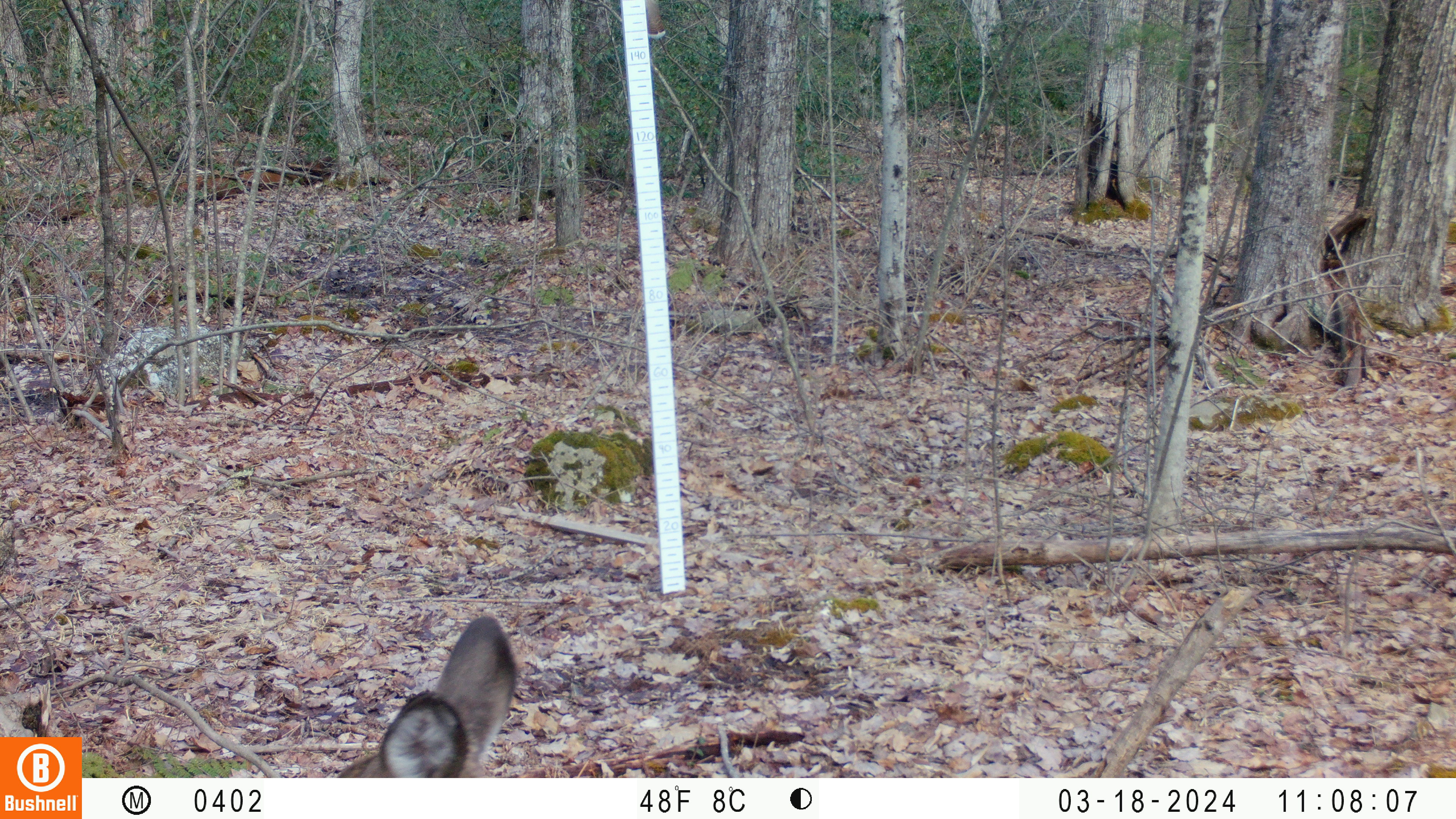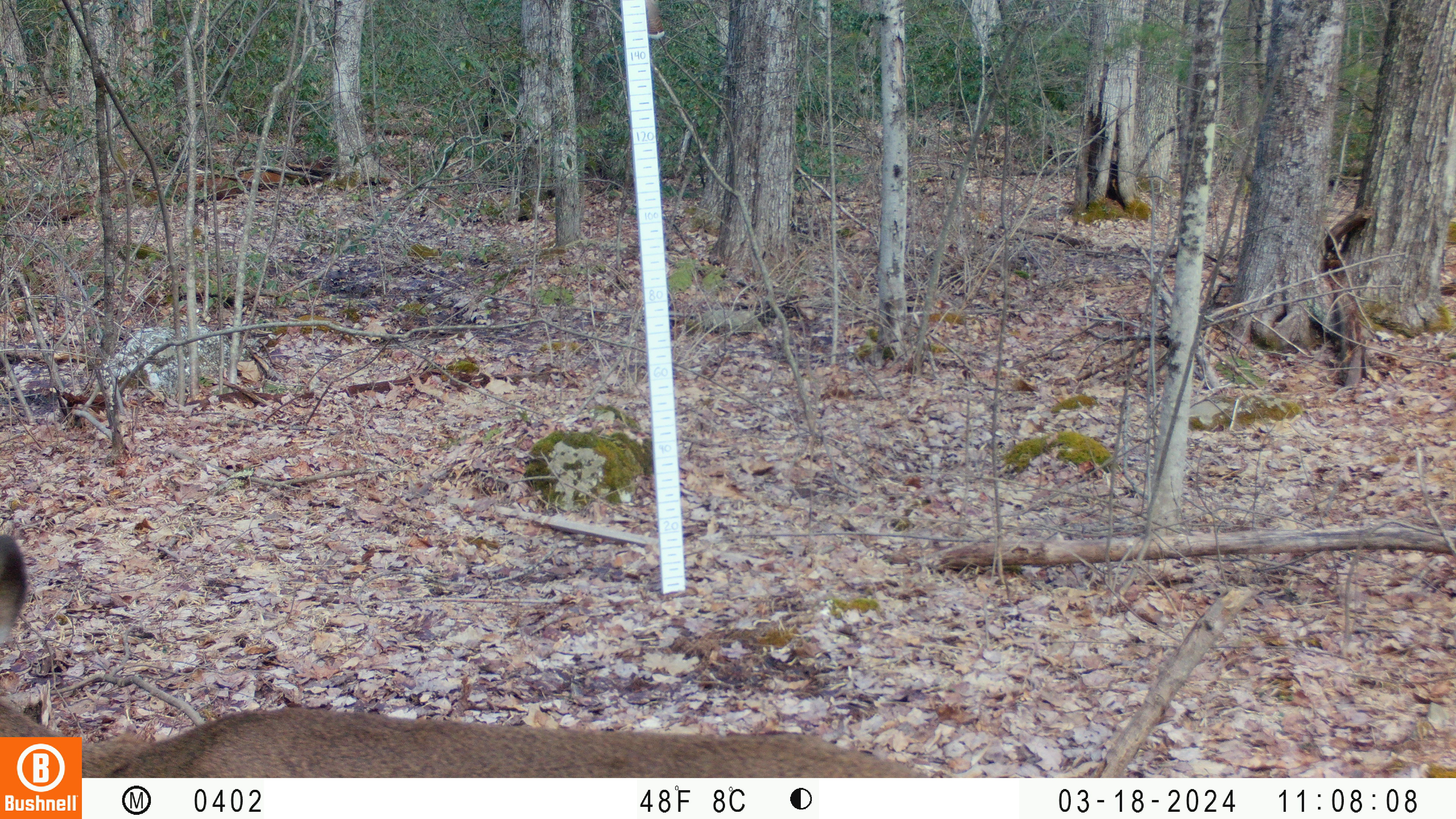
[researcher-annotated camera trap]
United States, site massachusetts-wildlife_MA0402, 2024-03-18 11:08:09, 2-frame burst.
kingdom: Animalia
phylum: Chordata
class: Mammalia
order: Artiodactyla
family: Cervidae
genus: Odocoileus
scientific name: Odocoileus virginianus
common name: white-tailed deer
White-tailed deer (Odocoileus virginianus).